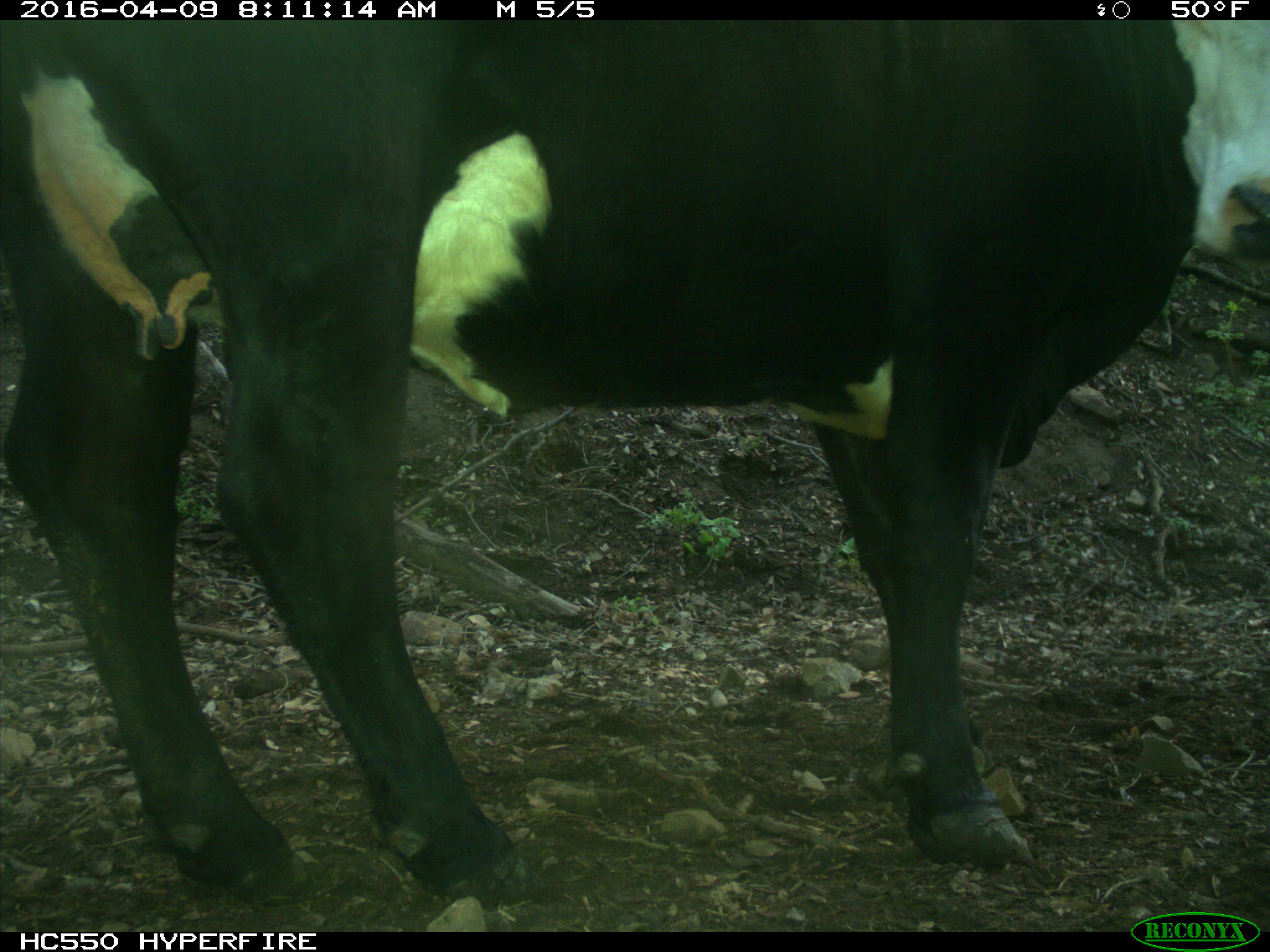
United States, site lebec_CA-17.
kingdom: Animalia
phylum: Chordata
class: Mammalia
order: Artiodactyla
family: Bovidae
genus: Bos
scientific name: Bos taurus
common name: domestic cow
Bos taurus (domestic cow).